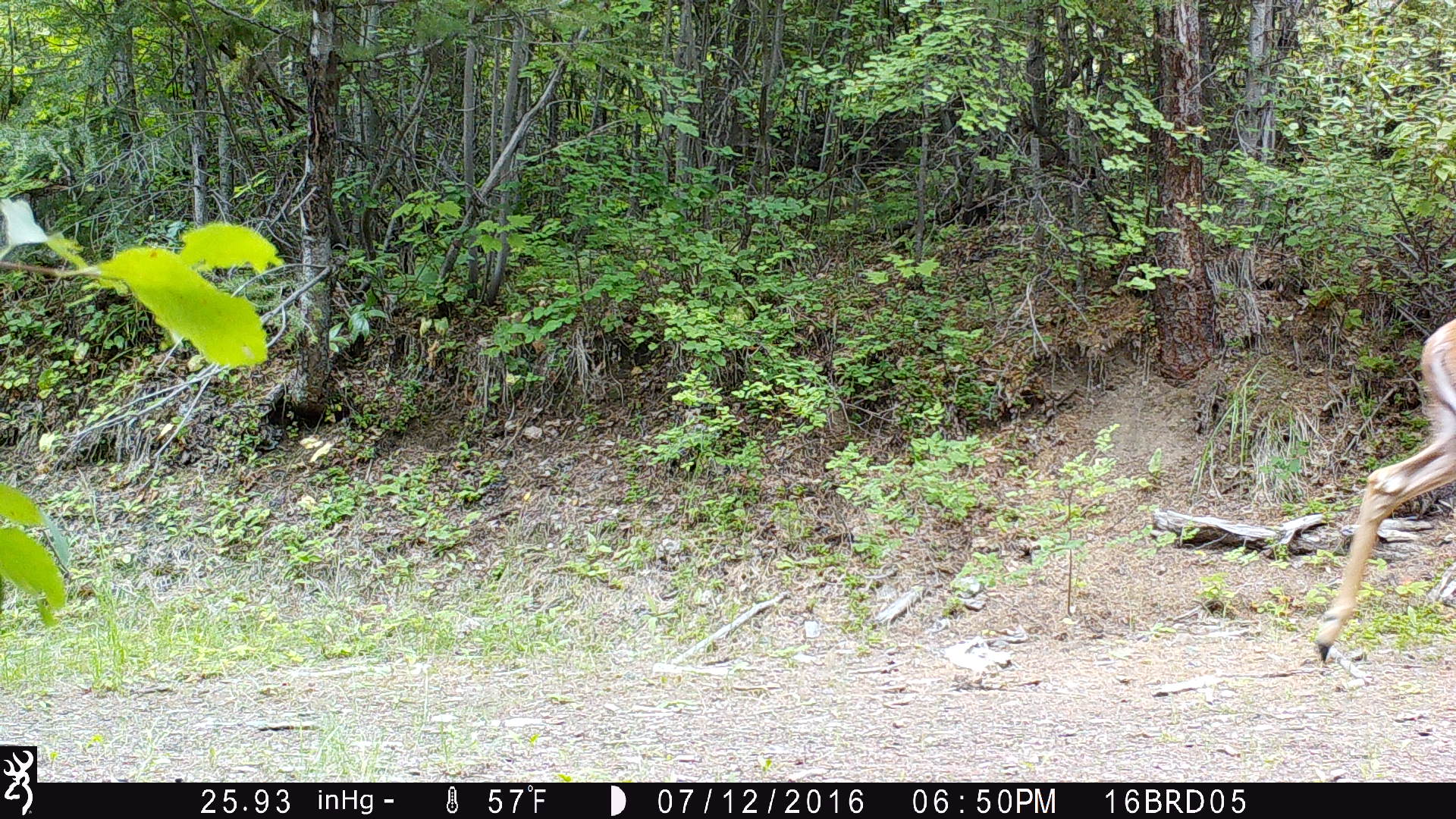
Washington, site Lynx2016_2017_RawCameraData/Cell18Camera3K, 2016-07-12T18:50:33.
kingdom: Animalia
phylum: Chordata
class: Mammalia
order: Artiodactyla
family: Cervidae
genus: Odocoileus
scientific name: Odocoileus virginianus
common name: white-tailed deer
Odocoileus virginianus (white-tailed deer). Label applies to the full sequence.